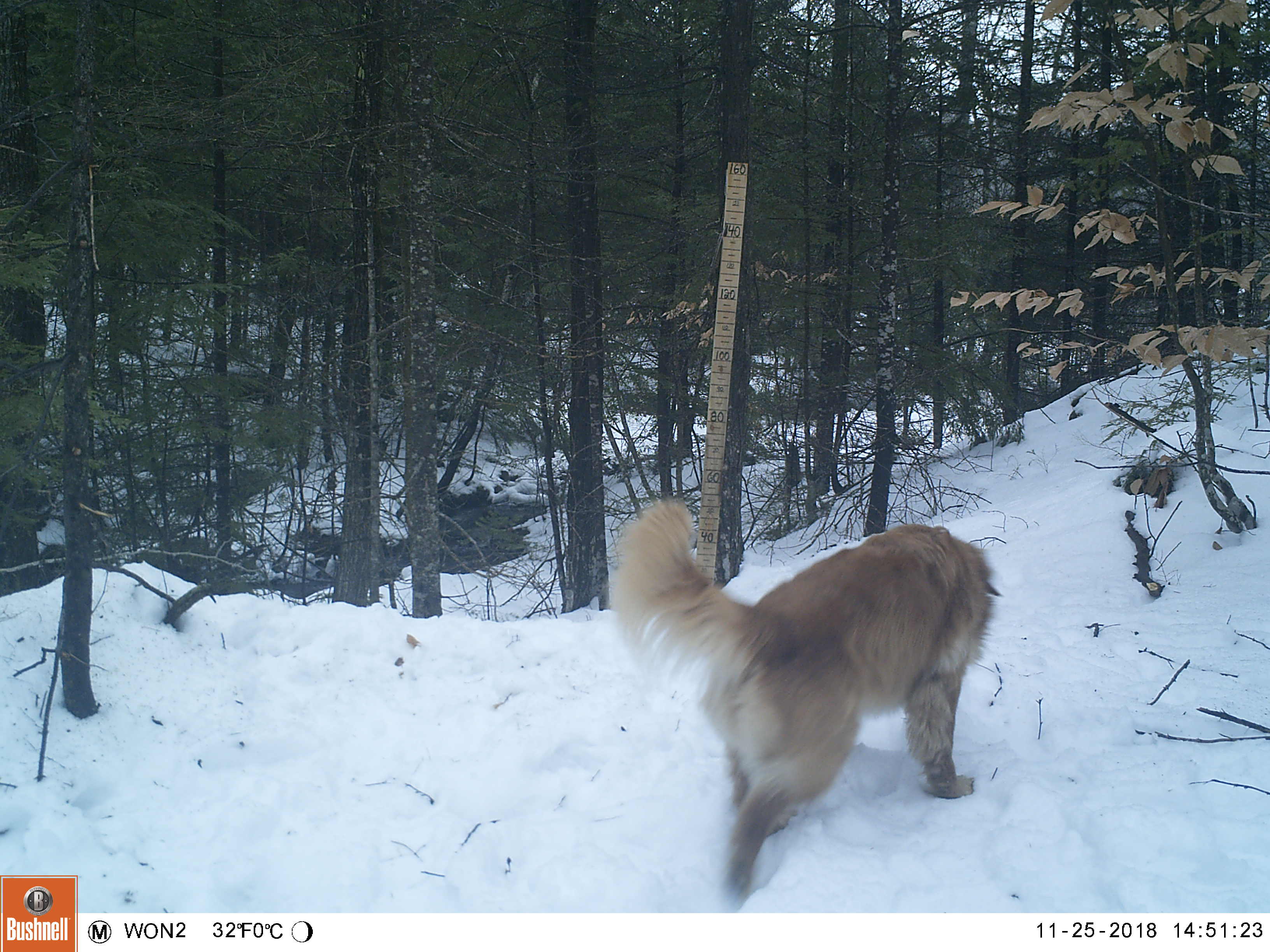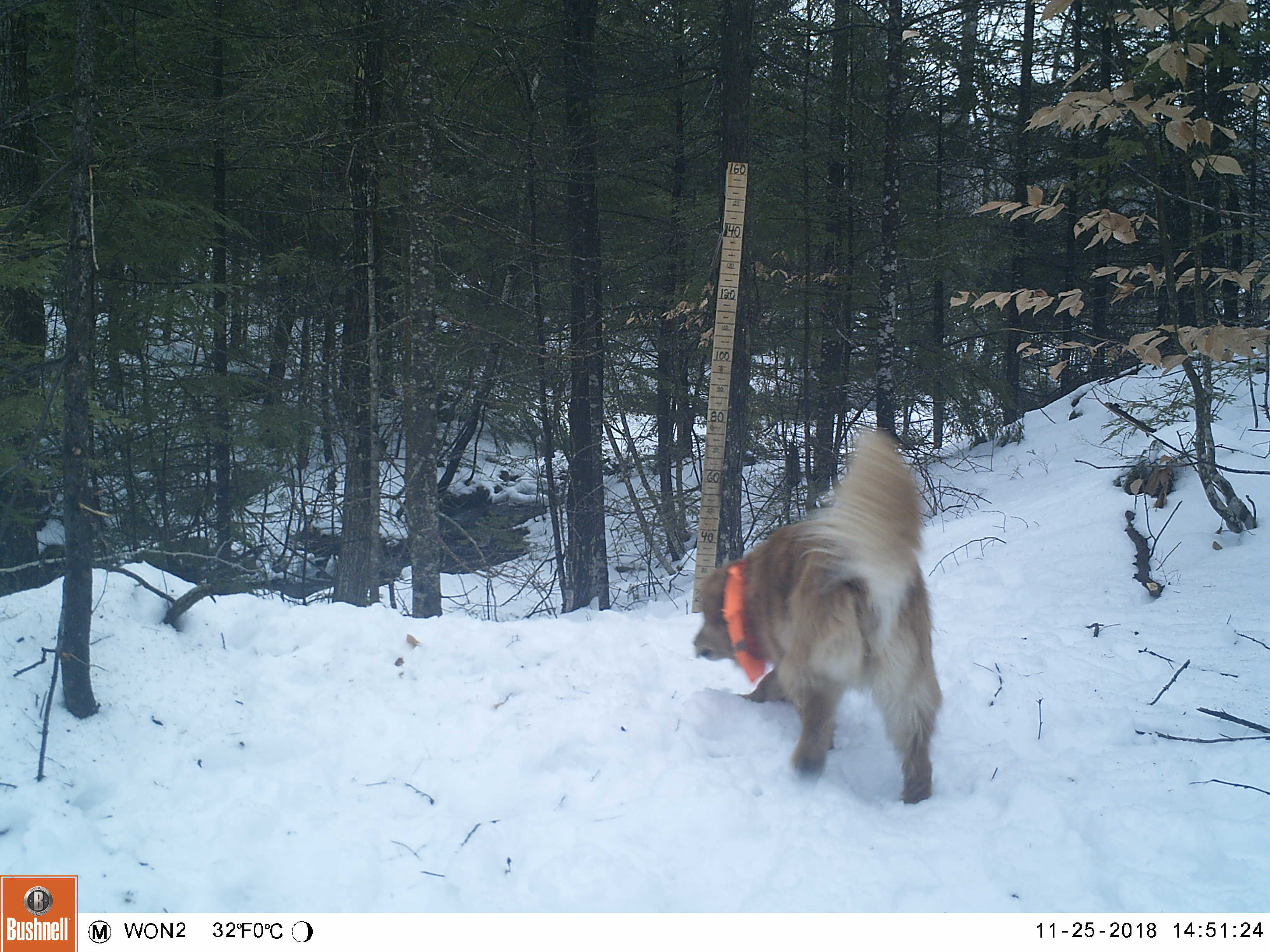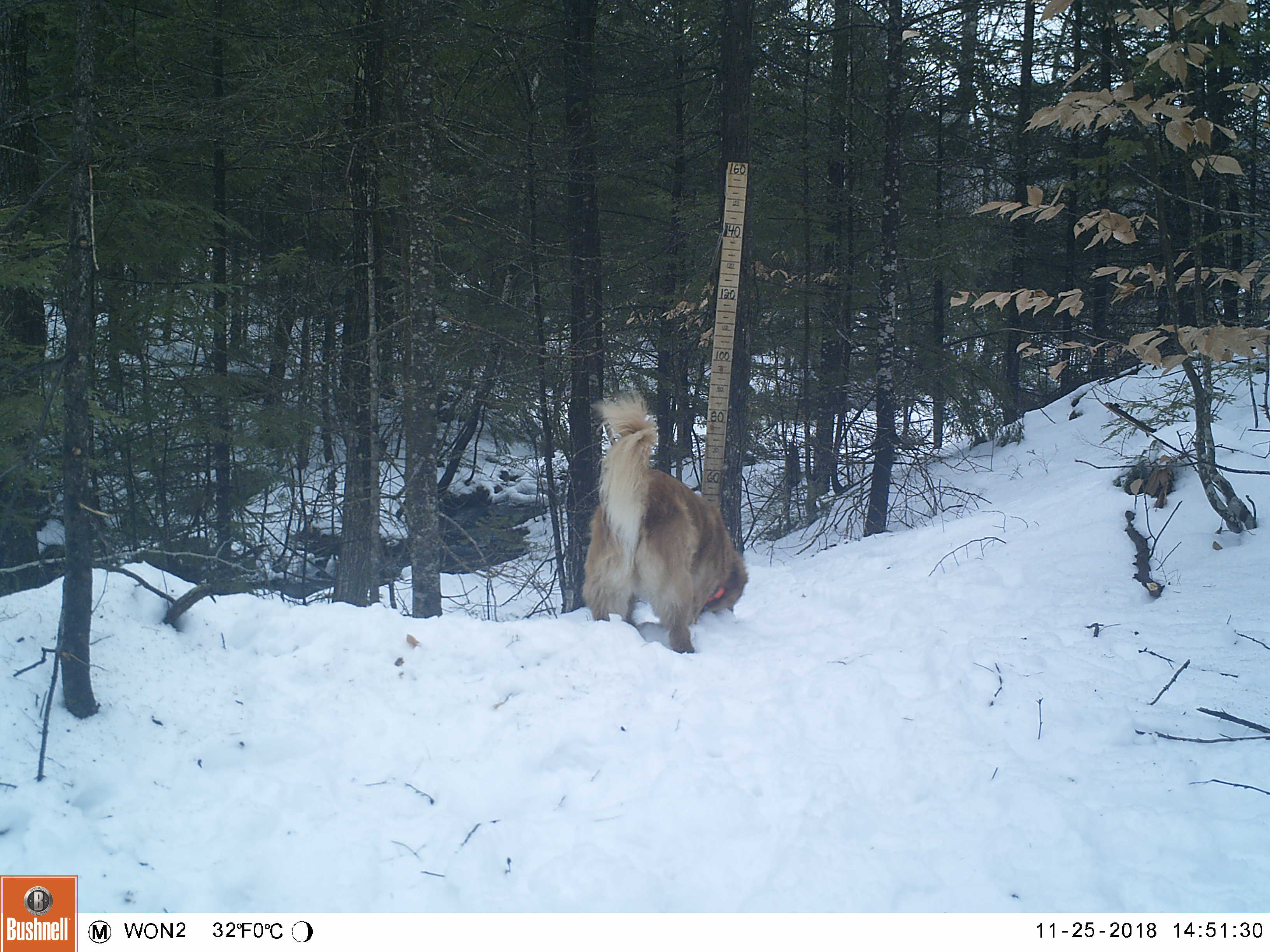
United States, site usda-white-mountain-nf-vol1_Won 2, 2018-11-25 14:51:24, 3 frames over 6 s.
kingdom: Animalia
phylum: Chordata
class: Mammalia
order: Carnivora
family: Canidae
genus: Canis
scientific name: Canis familiaris familiaris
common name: domestic dog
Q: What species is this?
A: Domestic dog (Canis familiaris familiaris).